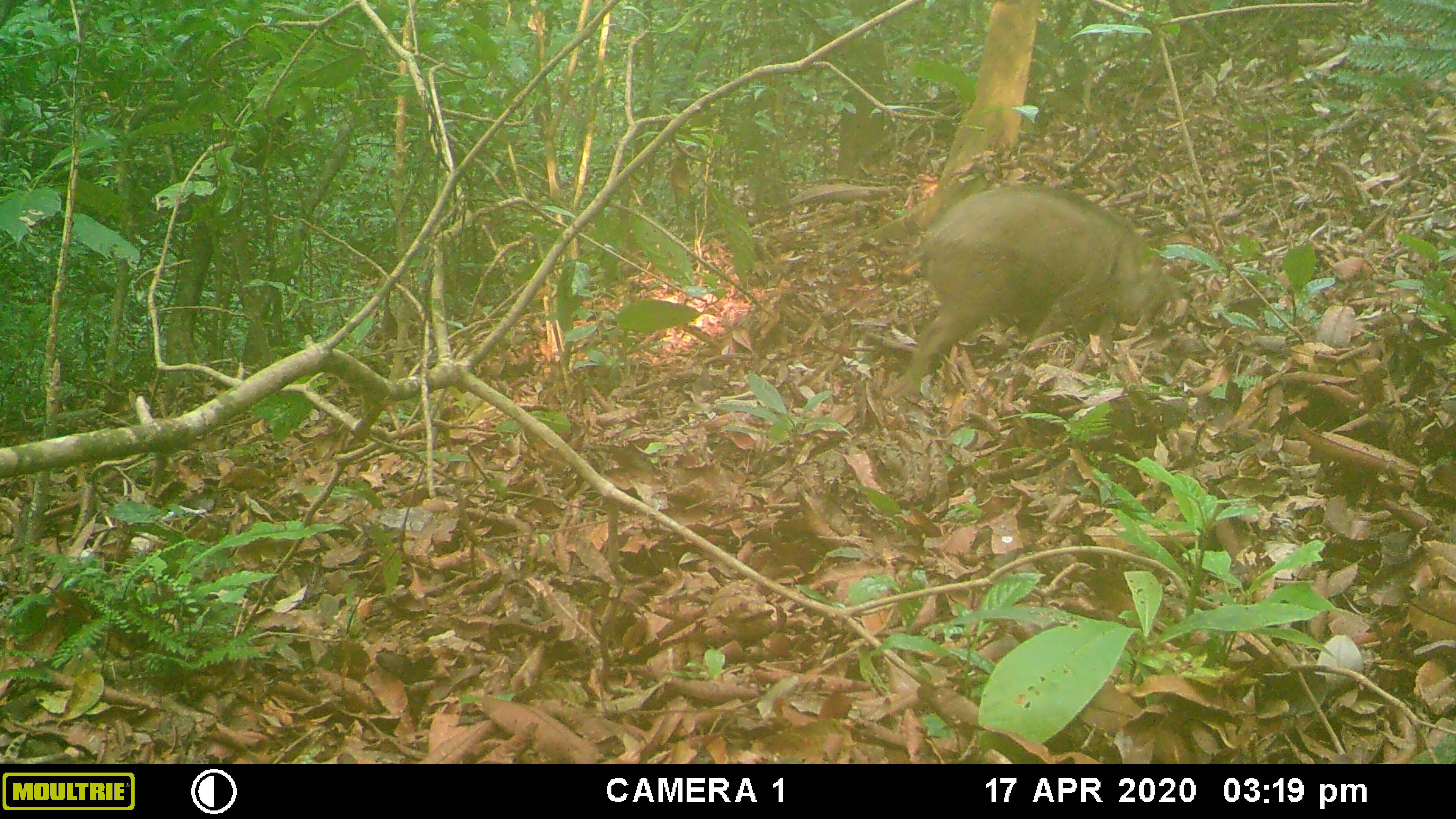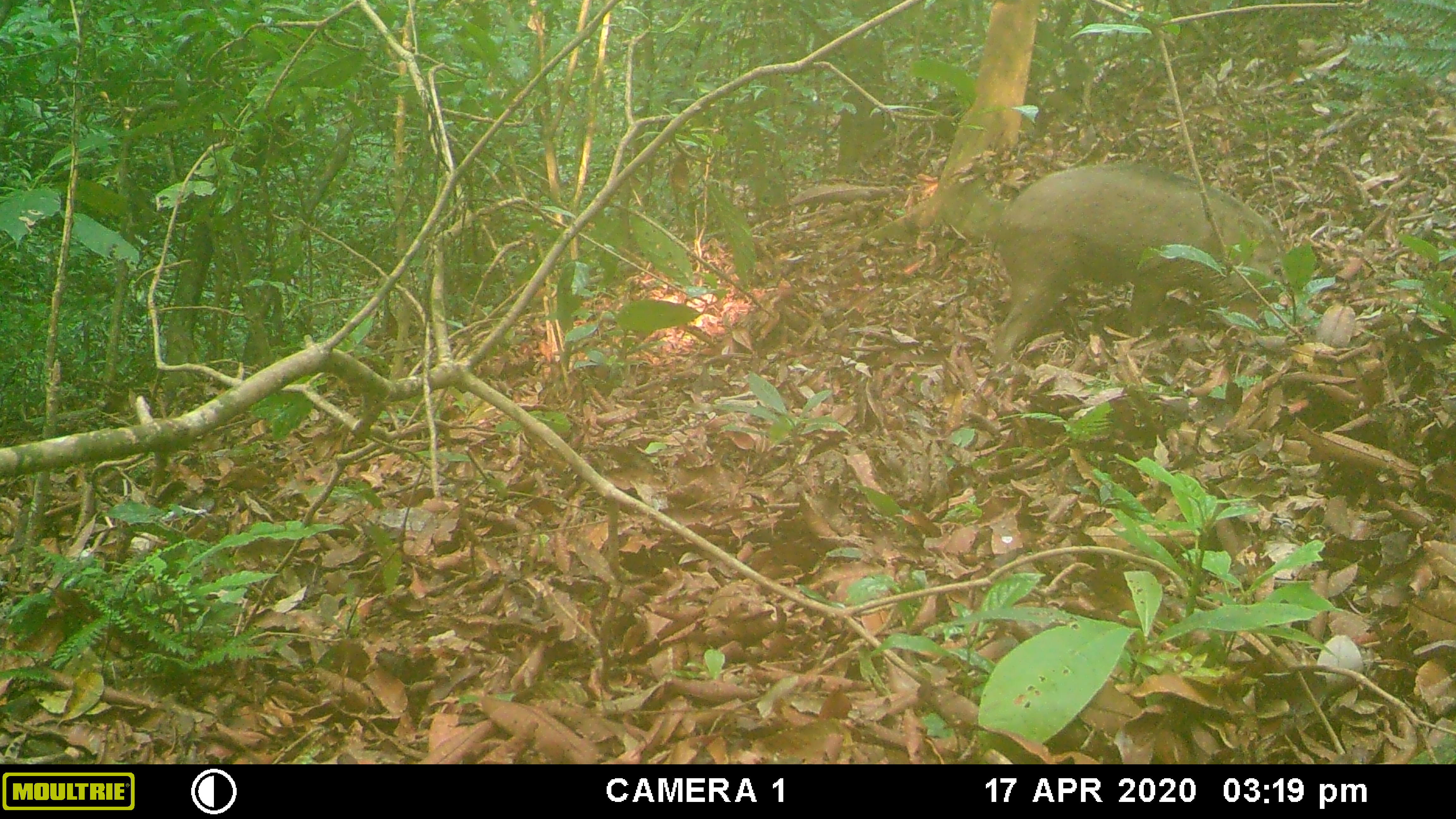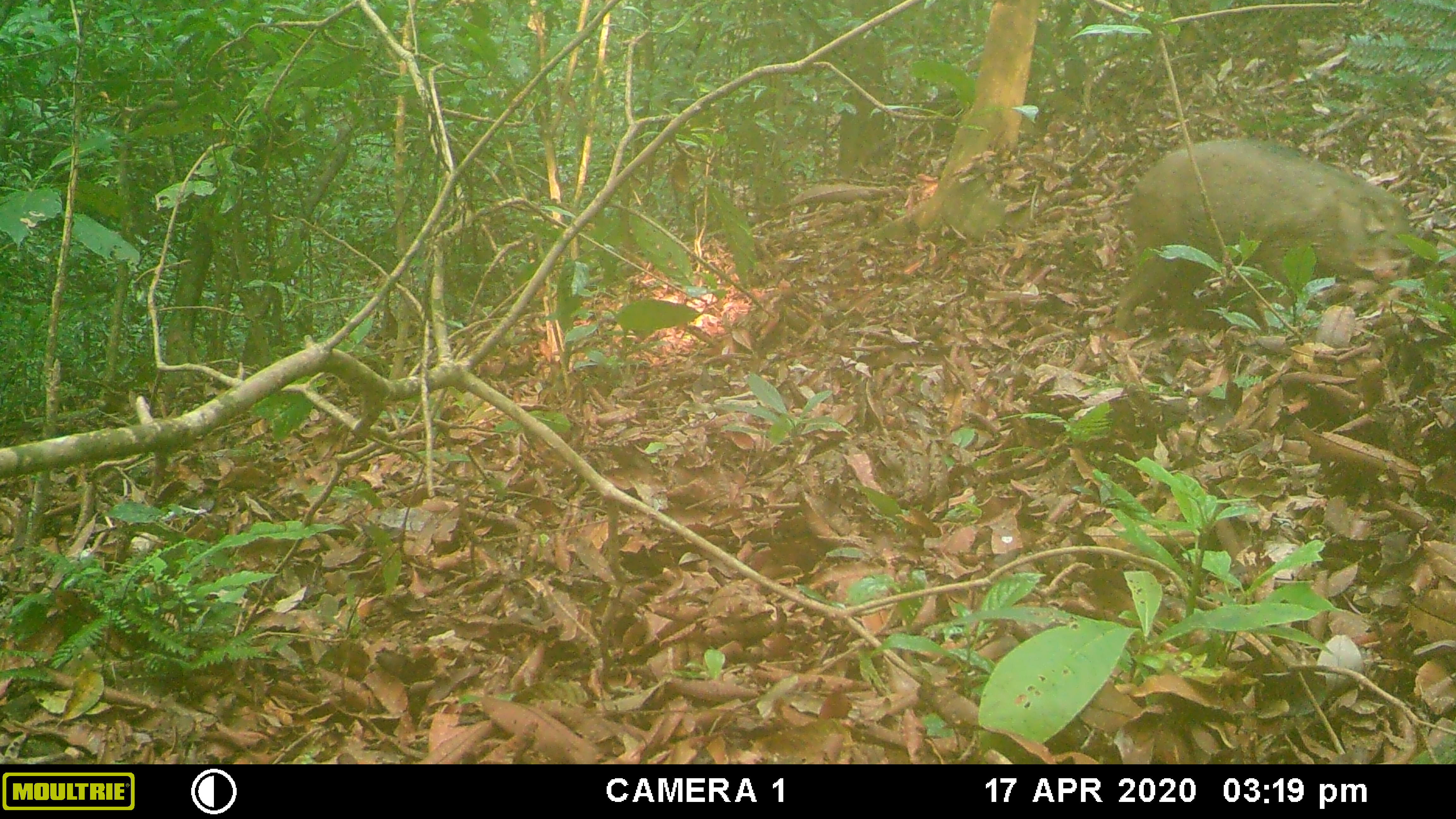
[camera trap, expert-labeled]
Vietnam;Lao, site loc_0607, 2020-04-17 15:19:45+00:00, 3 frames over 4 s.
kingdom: Animalia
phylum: Chordata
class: Mammalia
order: Artiodactyla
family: Suidae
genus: Sus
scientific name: Sus scrofa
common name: eurasian wild pig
Eurasian wild pig (Sus scrofa). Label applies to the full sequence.